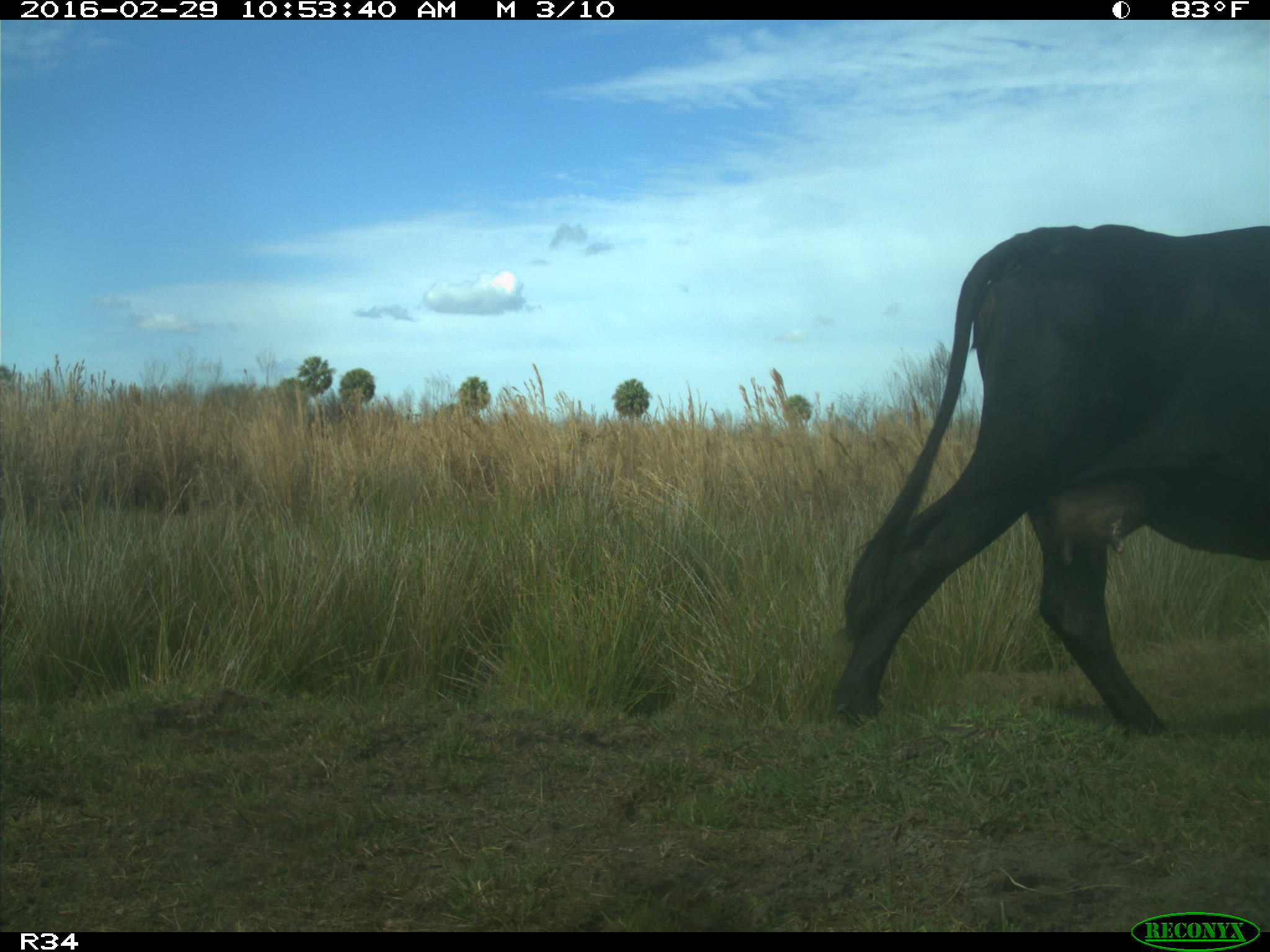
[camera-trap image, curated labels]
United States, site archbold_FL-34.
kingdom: Animalia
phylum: Chordata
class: Mammalia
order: Artiodactyla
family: Bovidae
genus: Bos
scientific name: Bos taurus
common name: domestic cow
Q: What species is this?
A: Bos taurus (domestic cow).